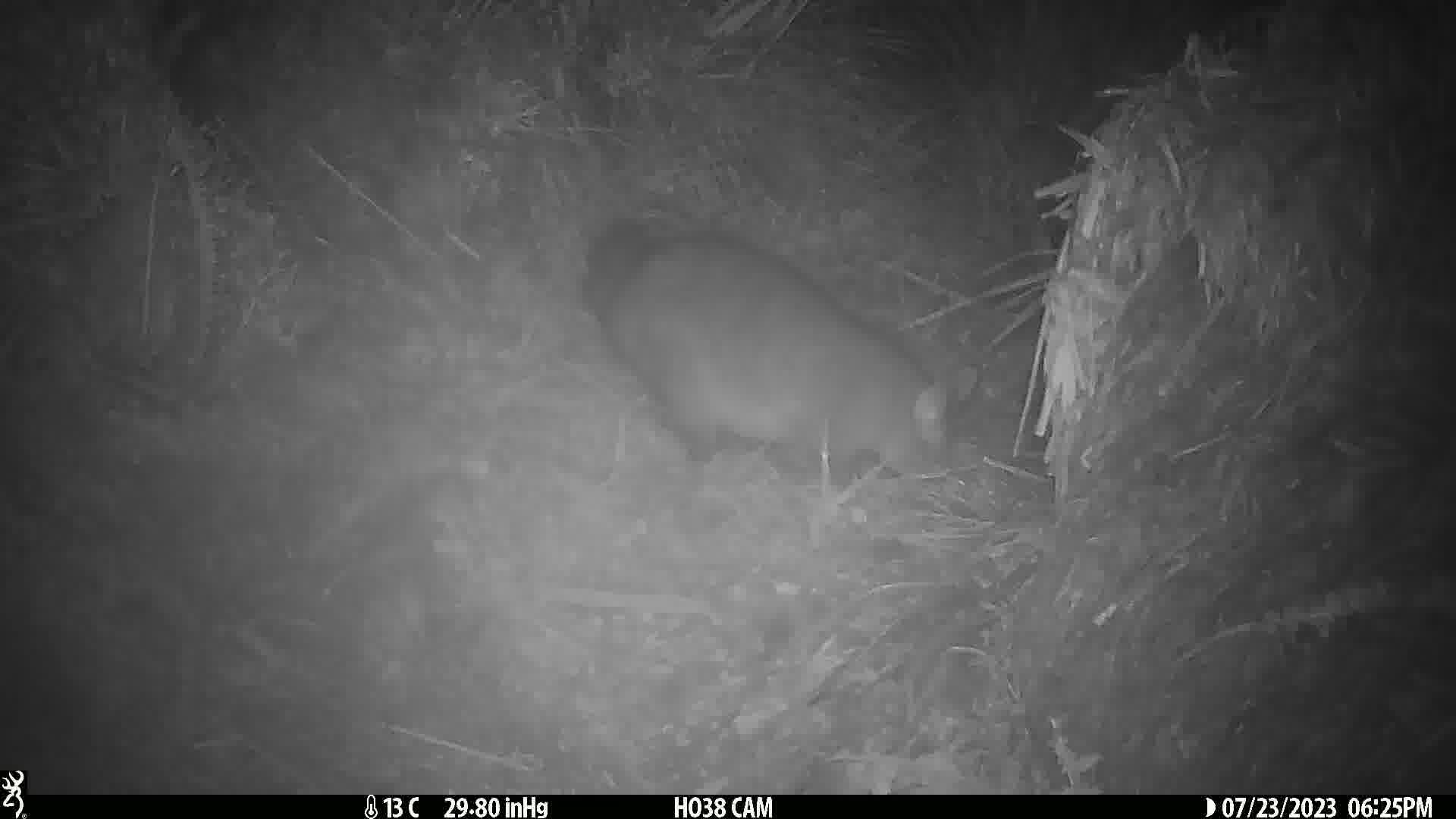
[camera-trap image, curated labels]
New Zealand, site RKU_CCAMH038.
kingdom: Animalia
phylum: Chordata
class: Mammalia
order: Diprotodontia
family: Phalangeridae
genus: Trichosurus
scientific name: Trichosurus vulpecula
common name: common brushtail possum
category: possum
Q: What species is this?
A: Possum (common brushtail possum) (Trichosurus vulpecula).